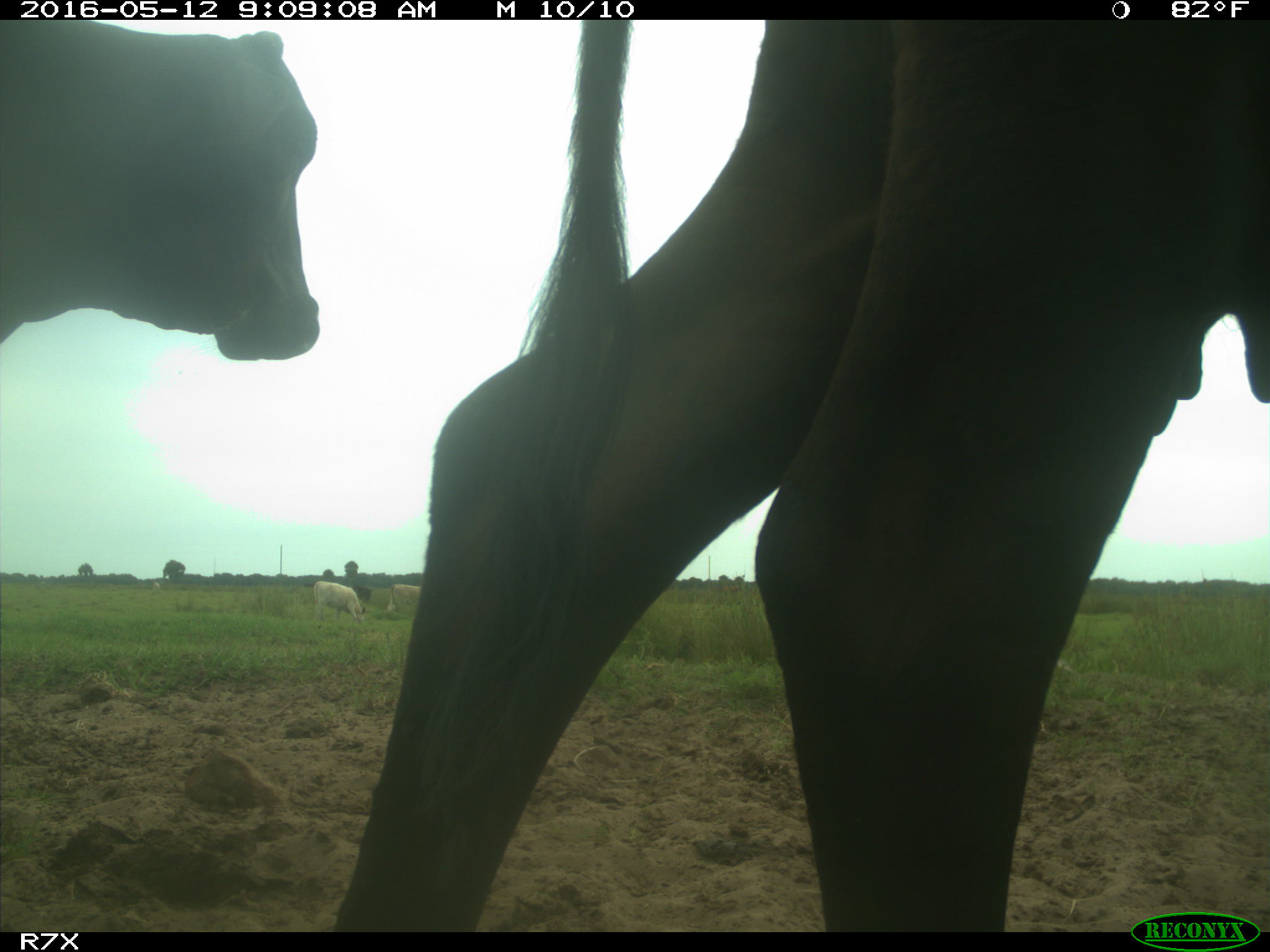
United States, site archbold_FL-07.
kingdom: Animalia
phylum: Chordata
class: Mammalia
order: Artiodactyla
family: Bovidae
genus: Bos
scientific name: Bos taurus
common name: domestic cow